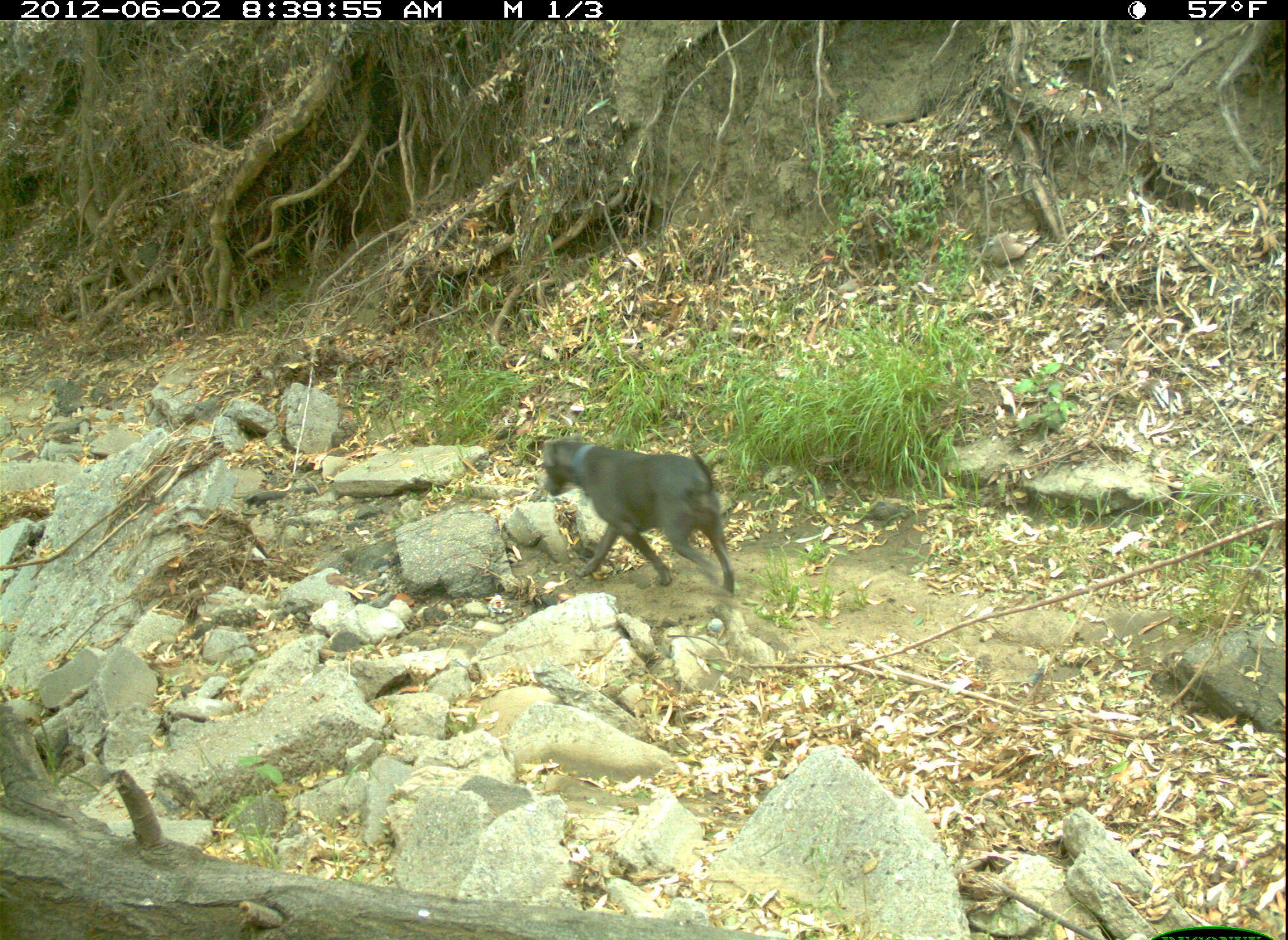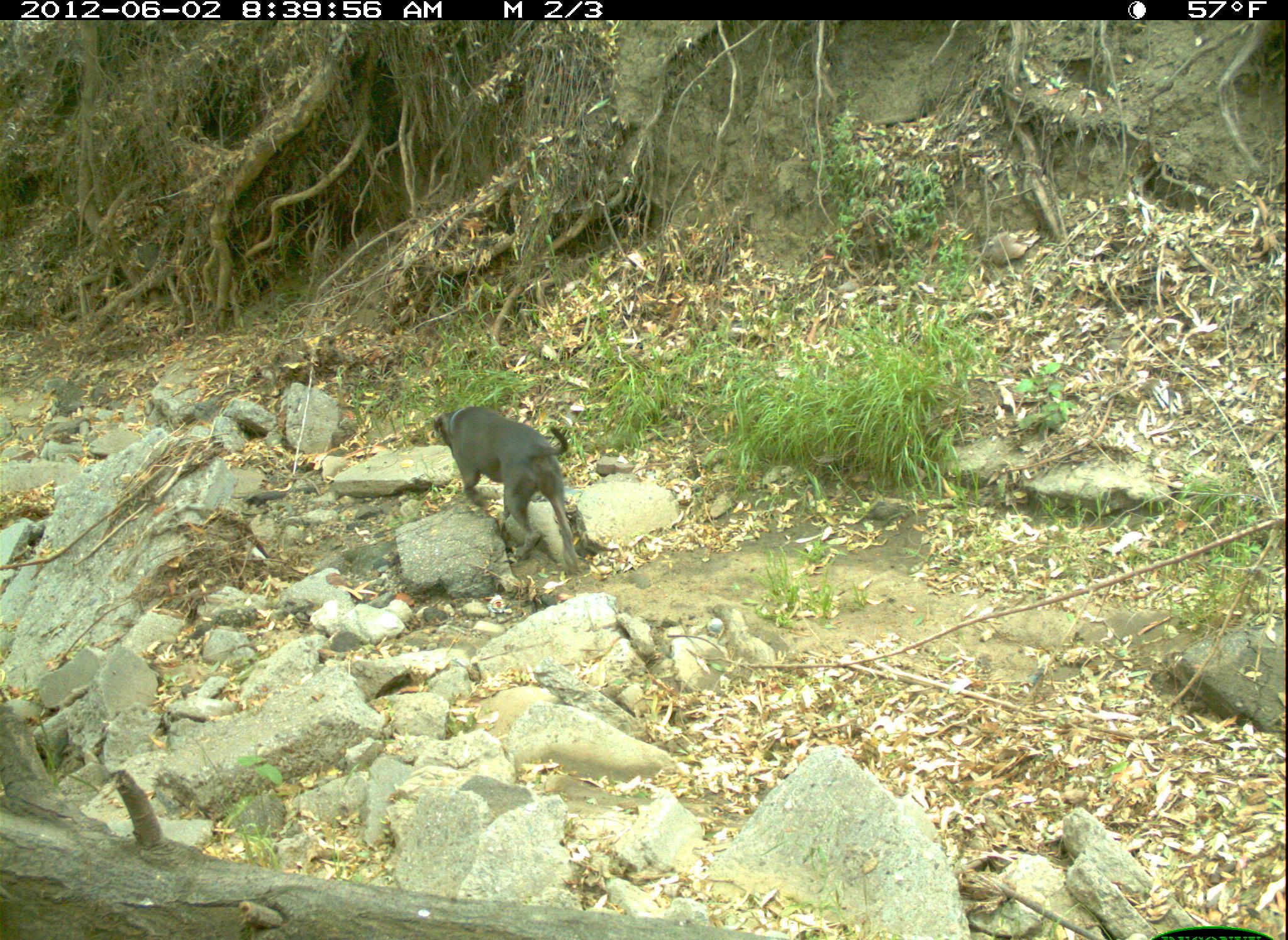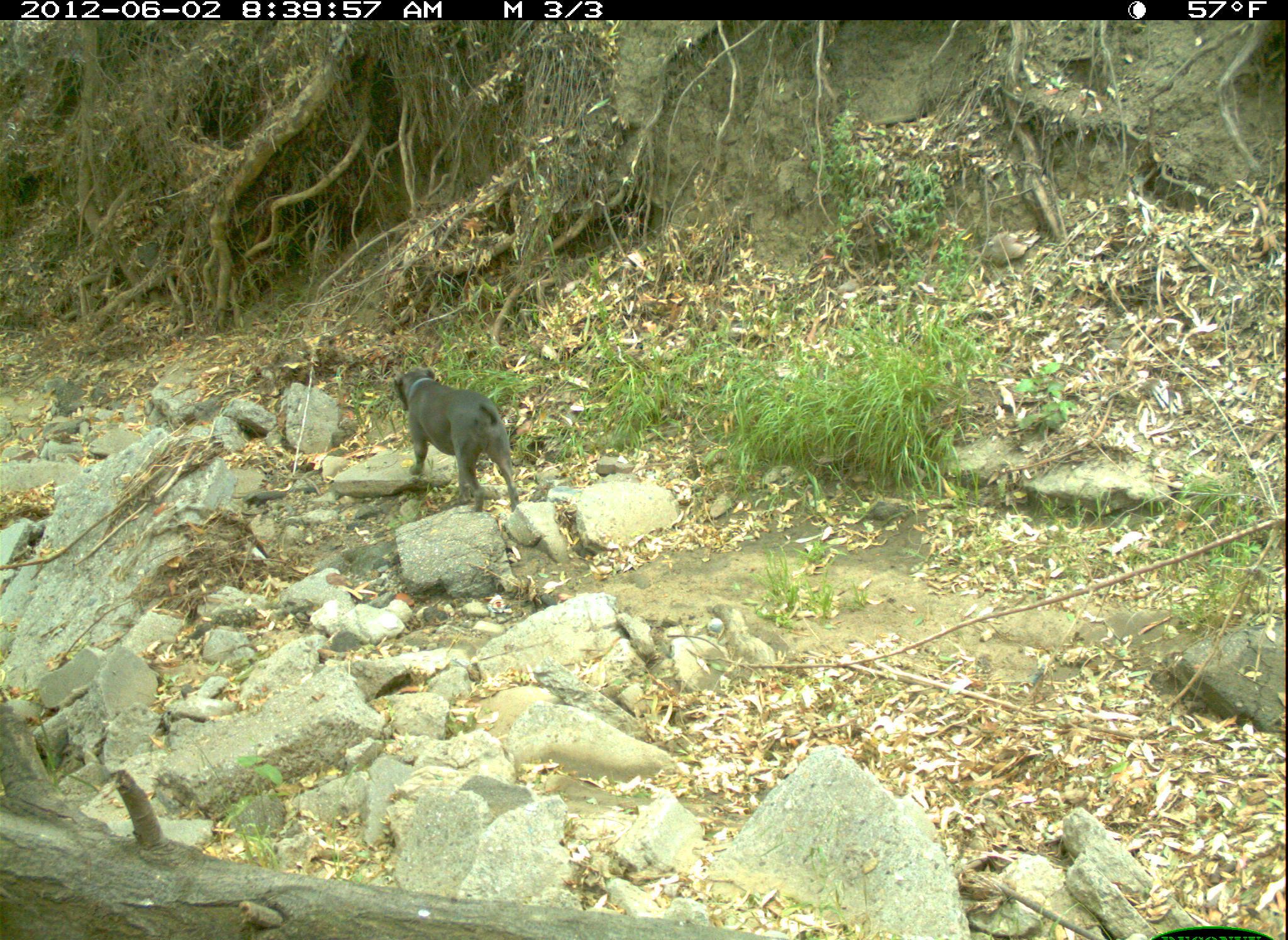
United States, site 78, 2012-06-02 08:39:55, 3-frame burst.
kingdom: Animalia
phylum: Chordata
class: Mammalia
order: Carnivora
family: Canidae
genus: Canis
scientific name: Canis familiaris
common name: domestic dog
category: dog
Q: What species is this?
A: Dog (domestic dog) (Canis familiaris).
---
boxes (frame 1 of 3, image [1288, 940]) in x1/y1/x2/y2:
dog: 539/435/737/595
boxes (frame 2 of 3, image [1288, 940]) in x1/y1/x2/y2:
dog: 427/398/607/575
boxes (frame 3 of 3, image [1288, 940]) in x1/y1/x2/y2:
dog: 377/346/544/520